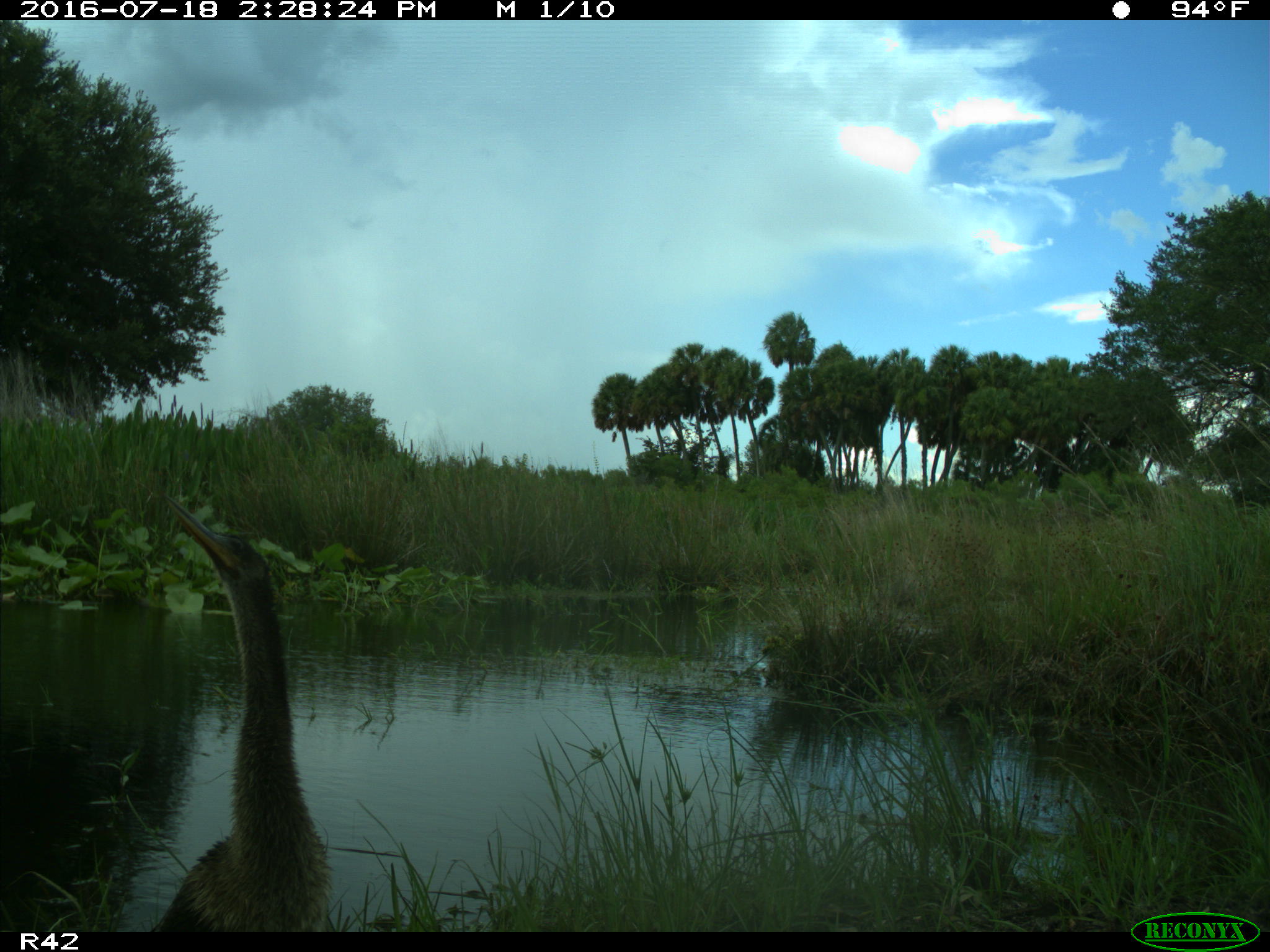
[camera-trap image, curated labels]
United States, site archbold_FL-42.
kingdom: Animalia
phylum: Chordata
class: Aves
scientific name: Aves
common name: birds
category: unidentified bird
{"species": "unidentified bird (birds) (Aves)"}